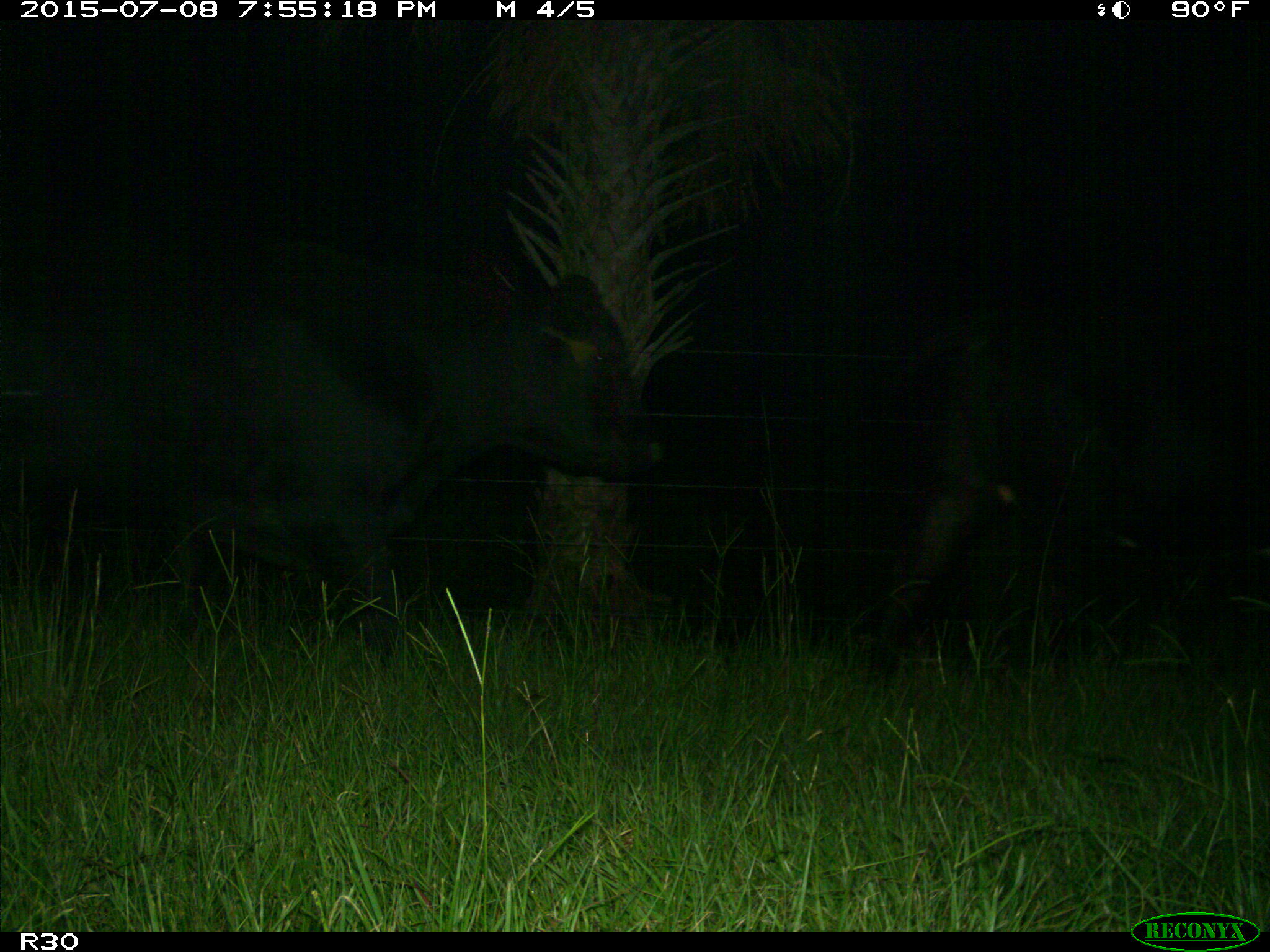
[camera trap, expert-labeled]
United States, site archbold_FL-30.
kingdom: Animalia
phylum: Chordata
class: Mammalia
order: Artiodactyla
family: Bovidae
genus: Bos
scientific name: Bos taurus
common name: domestic cow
Bos taurus (domestic cow).